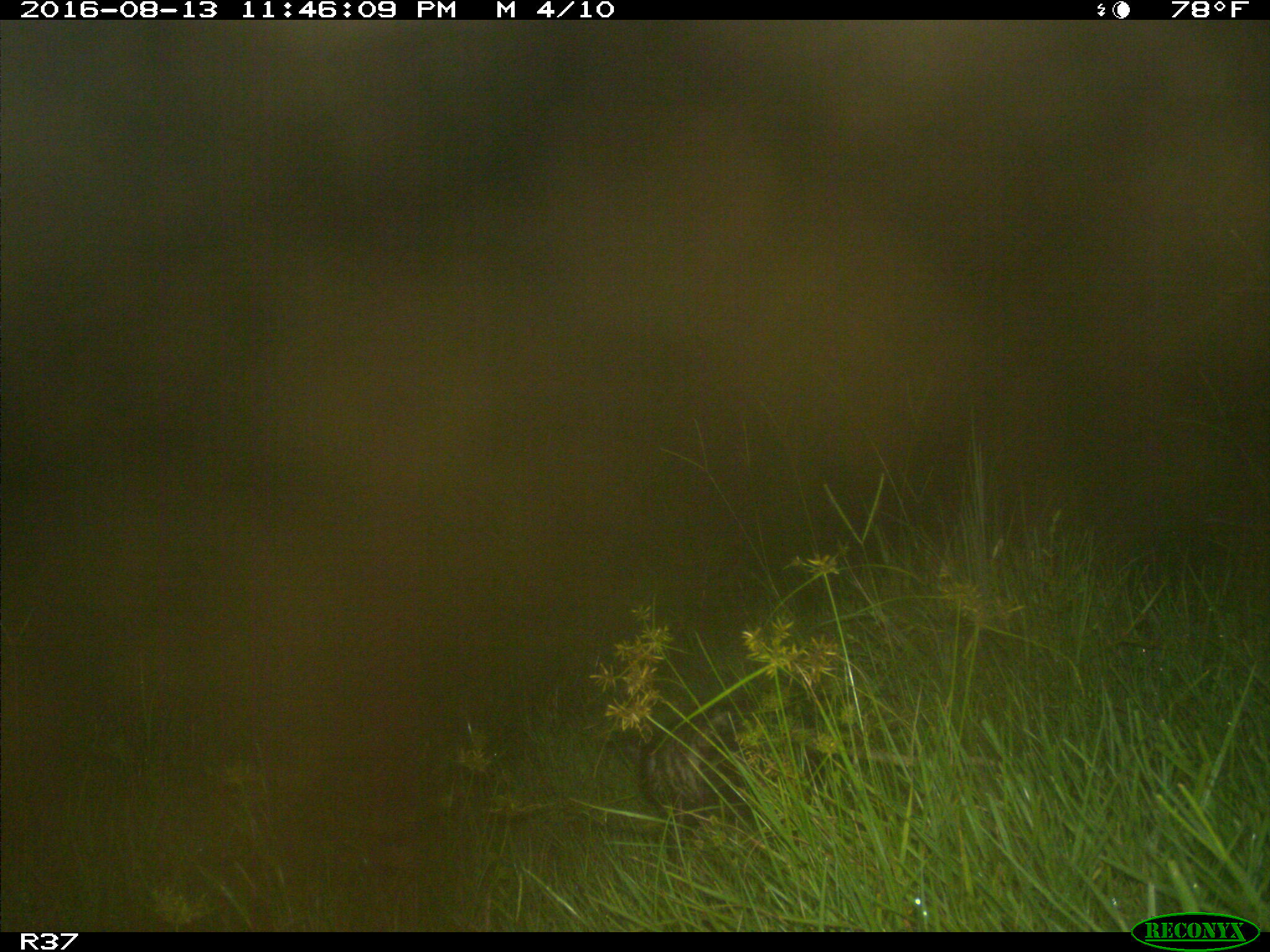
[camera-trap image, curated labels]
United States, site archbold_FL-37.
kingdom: Animalia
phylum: Chordata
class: Mammalia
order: Didelphimorphia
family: Didelphidae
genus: Didelphis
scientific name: Didelphis virginiana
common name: virginia opossum